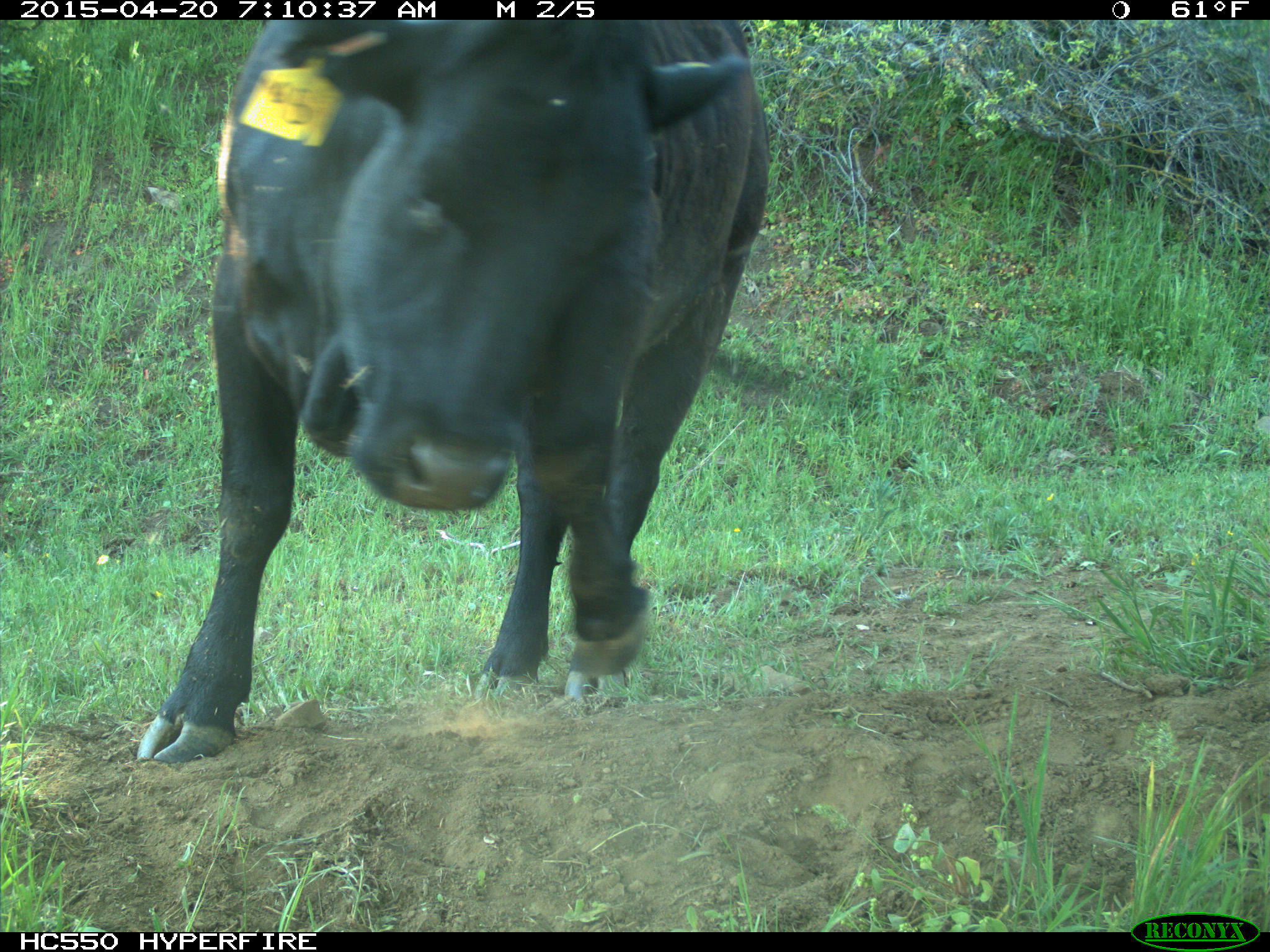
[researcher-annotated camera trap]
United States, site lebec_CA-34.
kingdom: Animalia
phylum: Chordata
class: Mammalia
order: Artiodactyla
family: Bovidae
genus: Bos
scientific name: Bos taurus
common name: domestic cow